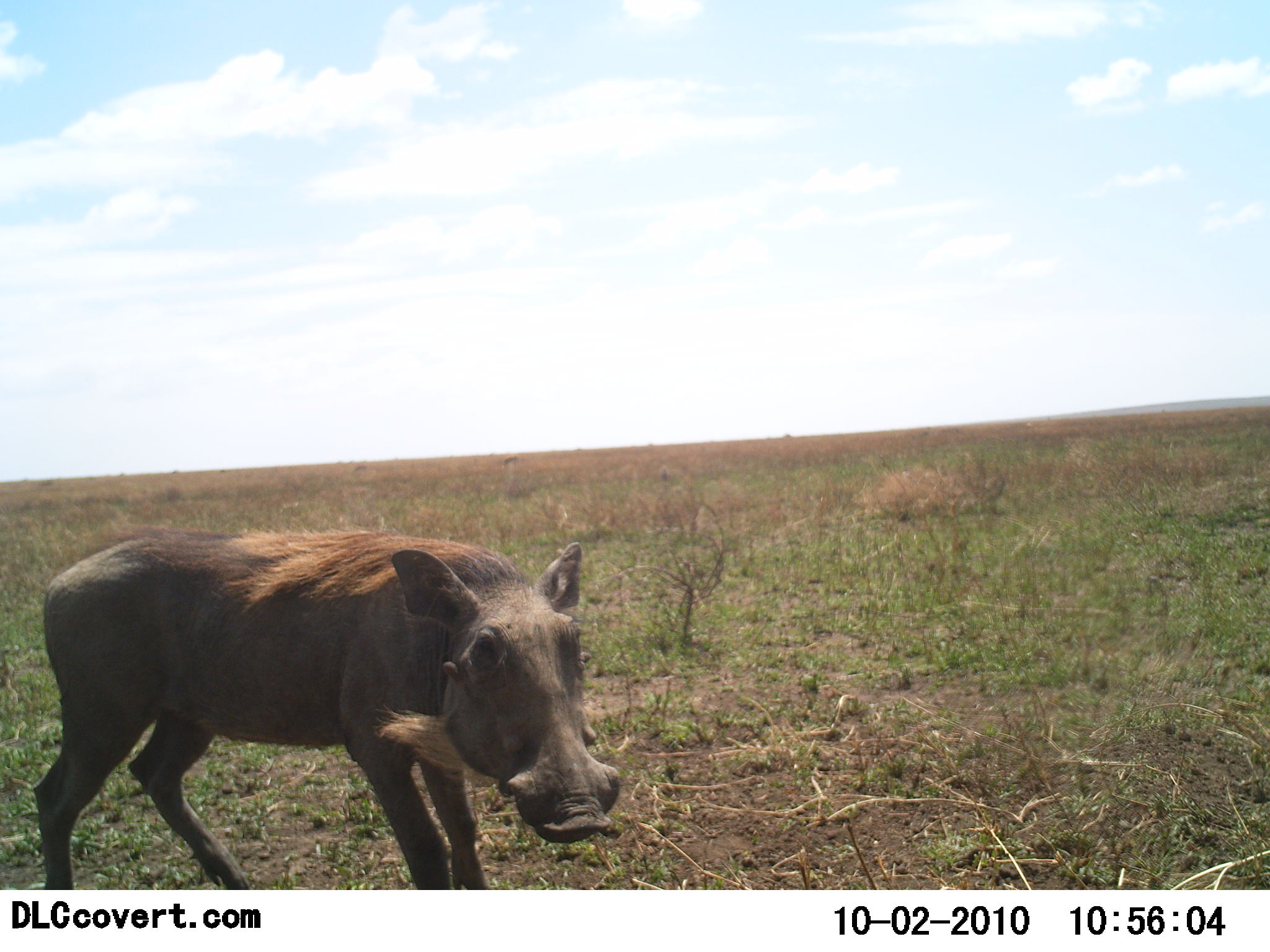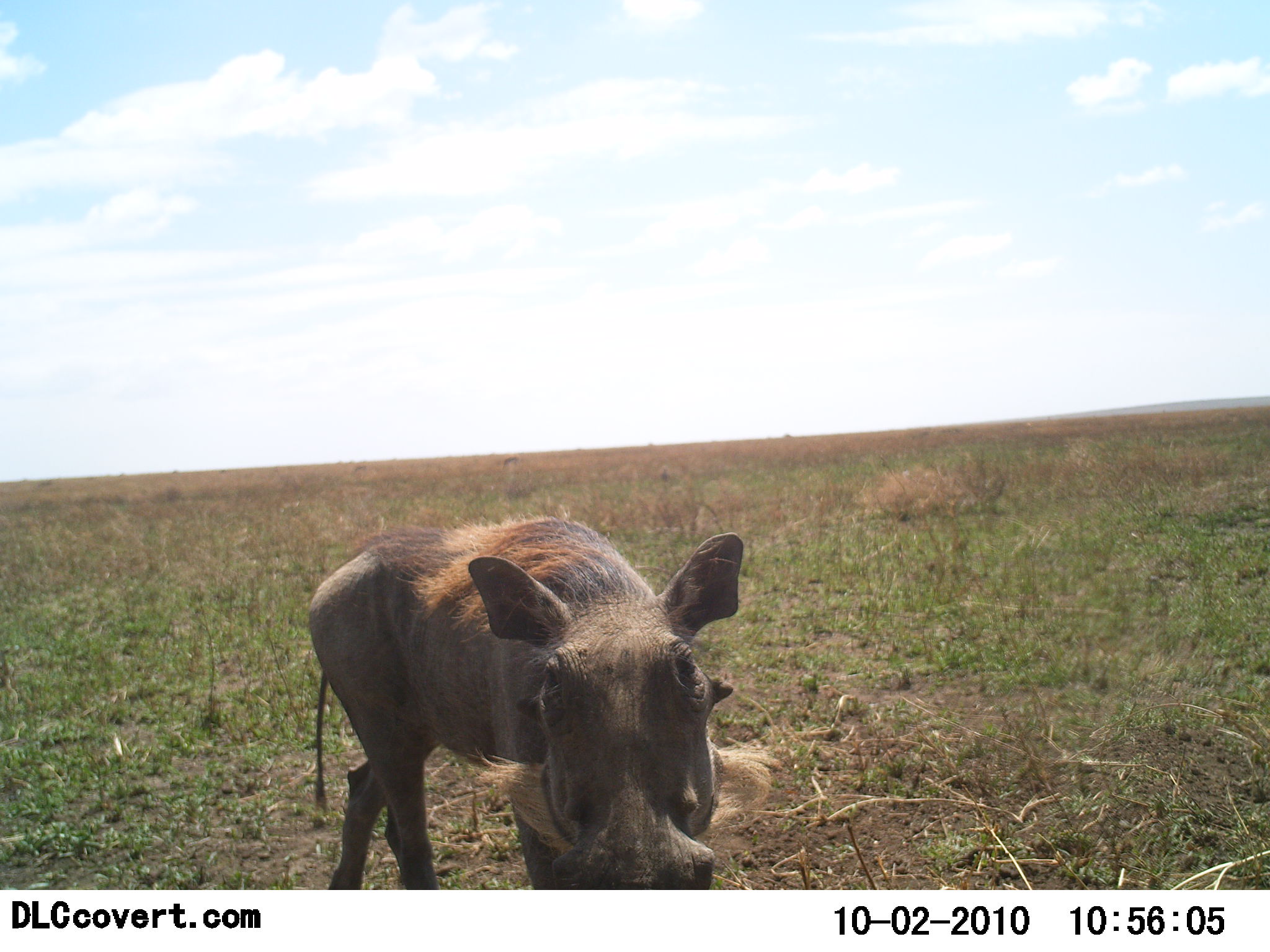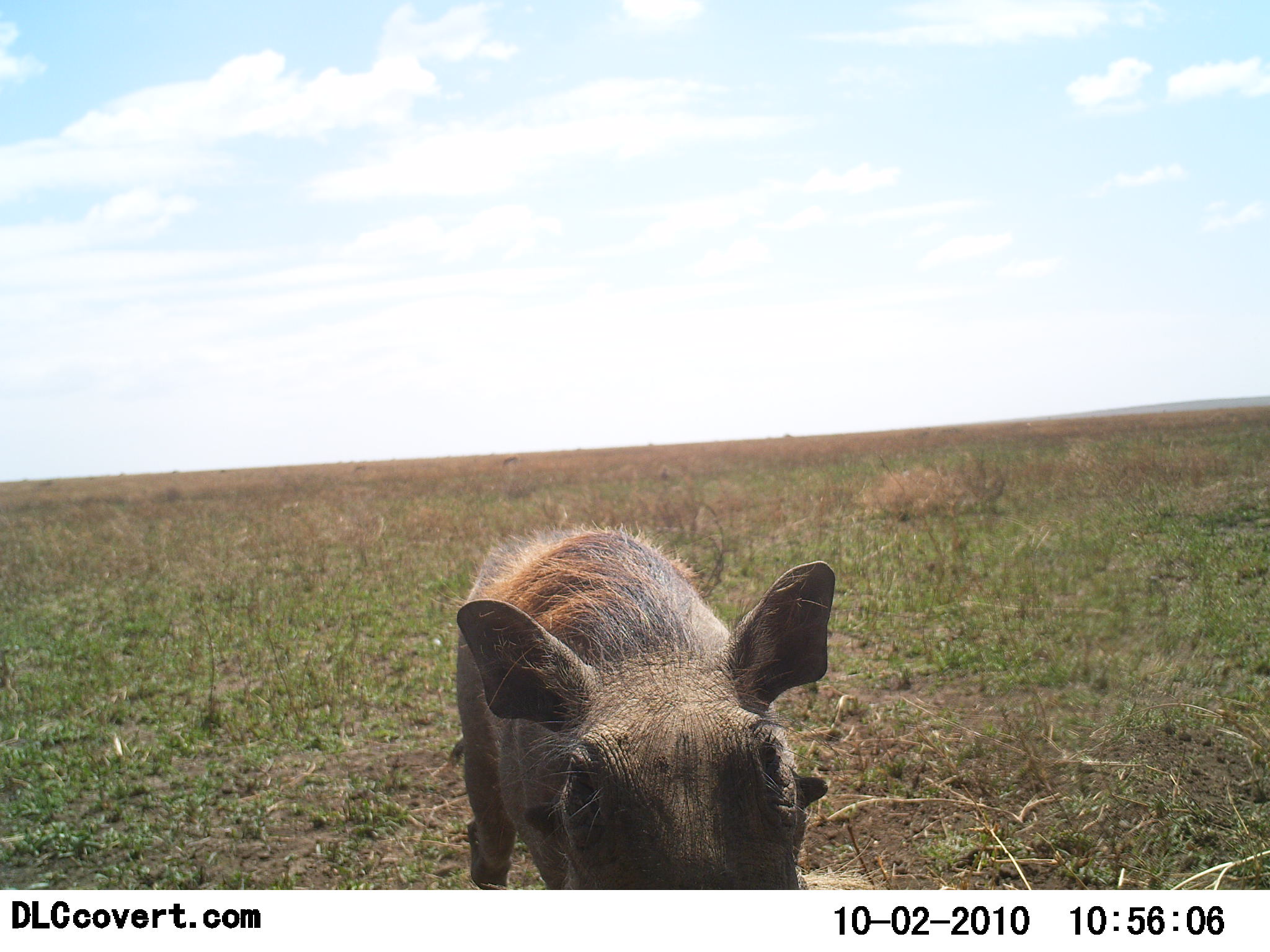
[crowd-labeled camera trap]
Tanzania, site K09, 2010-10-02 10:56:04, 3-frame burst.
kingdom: Animalia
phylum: Chordata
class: Mammalia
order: Artiodactyla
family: Suidae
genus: Phacochoerus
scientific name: Phacochoerus africanus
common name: warthog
Warthog (Phacochoerus africanus), count 1. Behavior (volunteer vote fractions): standing 25%, resting 0%, moving 75%, interacting 8%. Young present (vote fraction): 0%. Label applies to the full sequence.